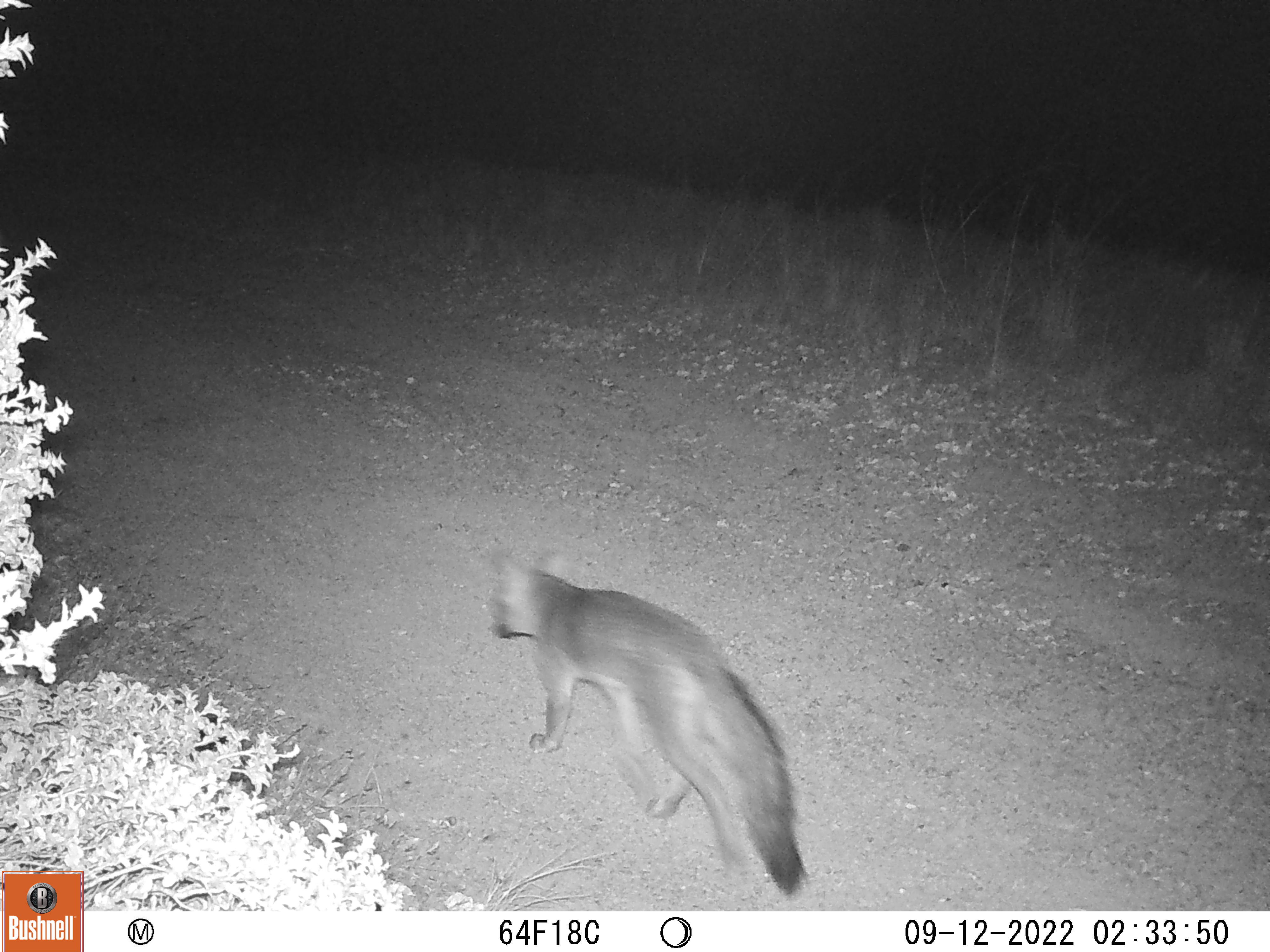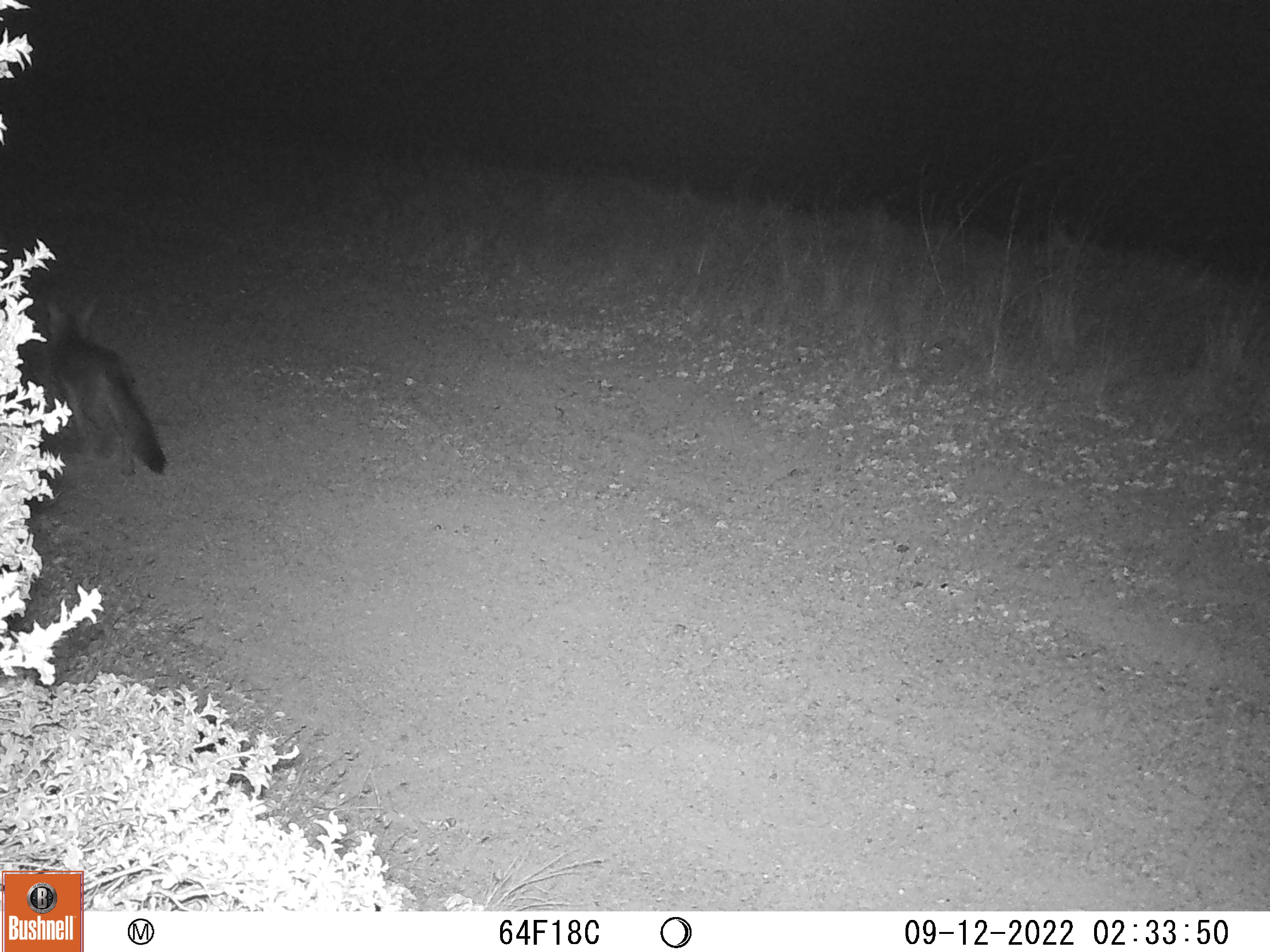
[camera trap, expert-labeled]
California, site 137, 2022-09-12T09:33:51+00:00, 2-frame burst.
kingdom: Animalia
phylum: Chordata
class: Mammalia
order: Carnivora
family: Canidae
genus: Urocyon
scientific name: Urocyon cinereoargenteus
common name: gray fox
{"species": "gray fox (Urocyon cinereoargenteus)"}